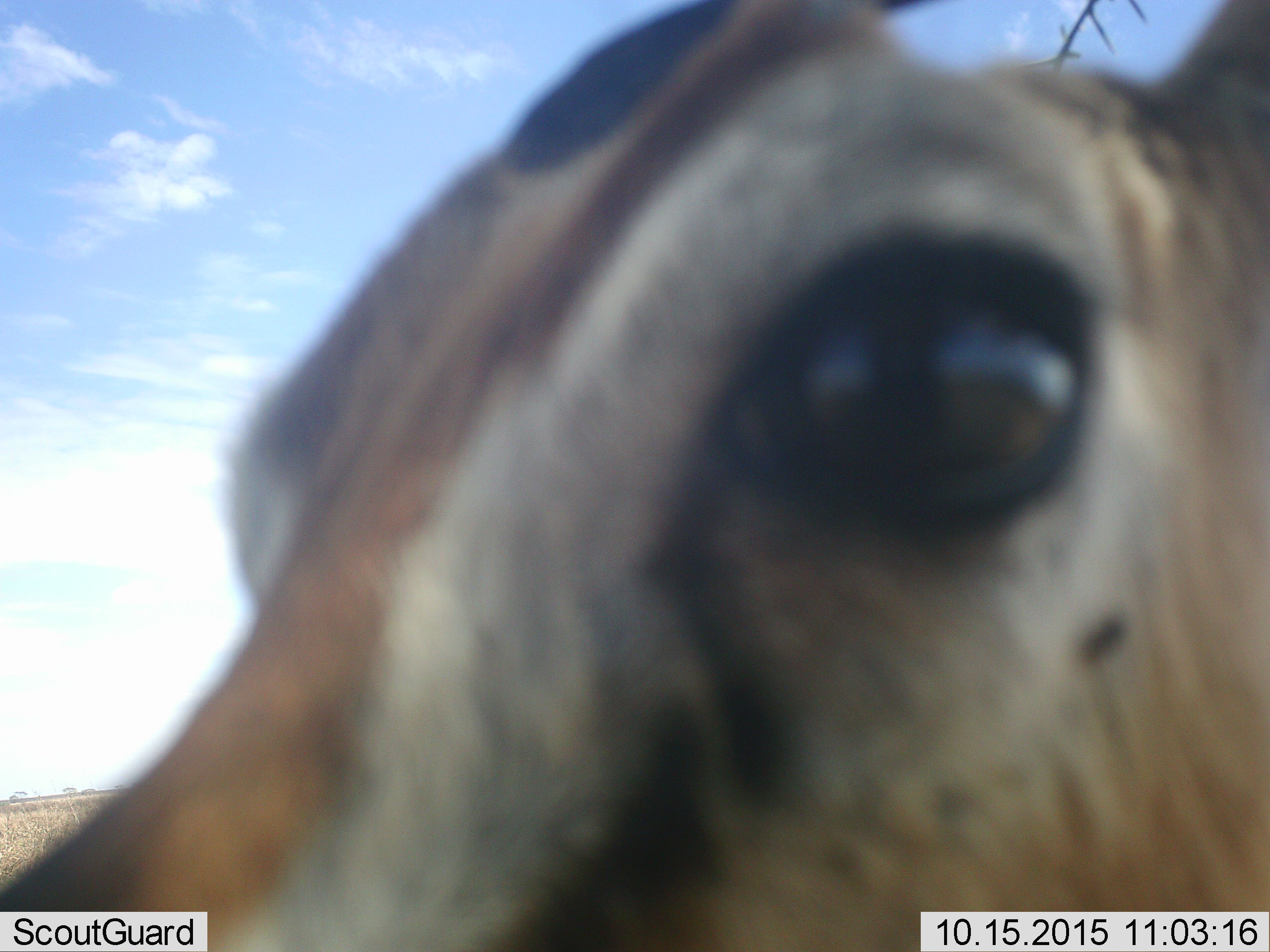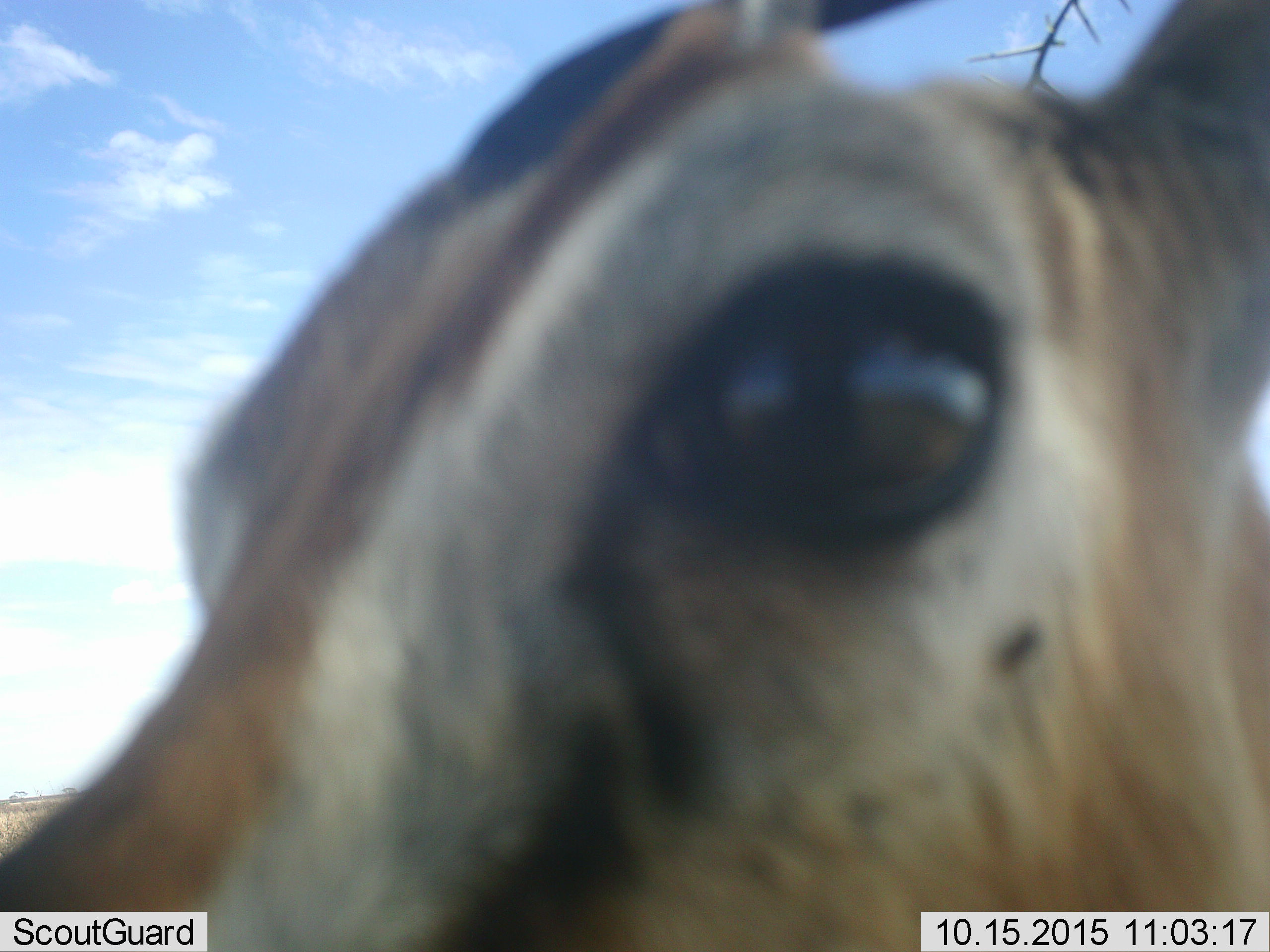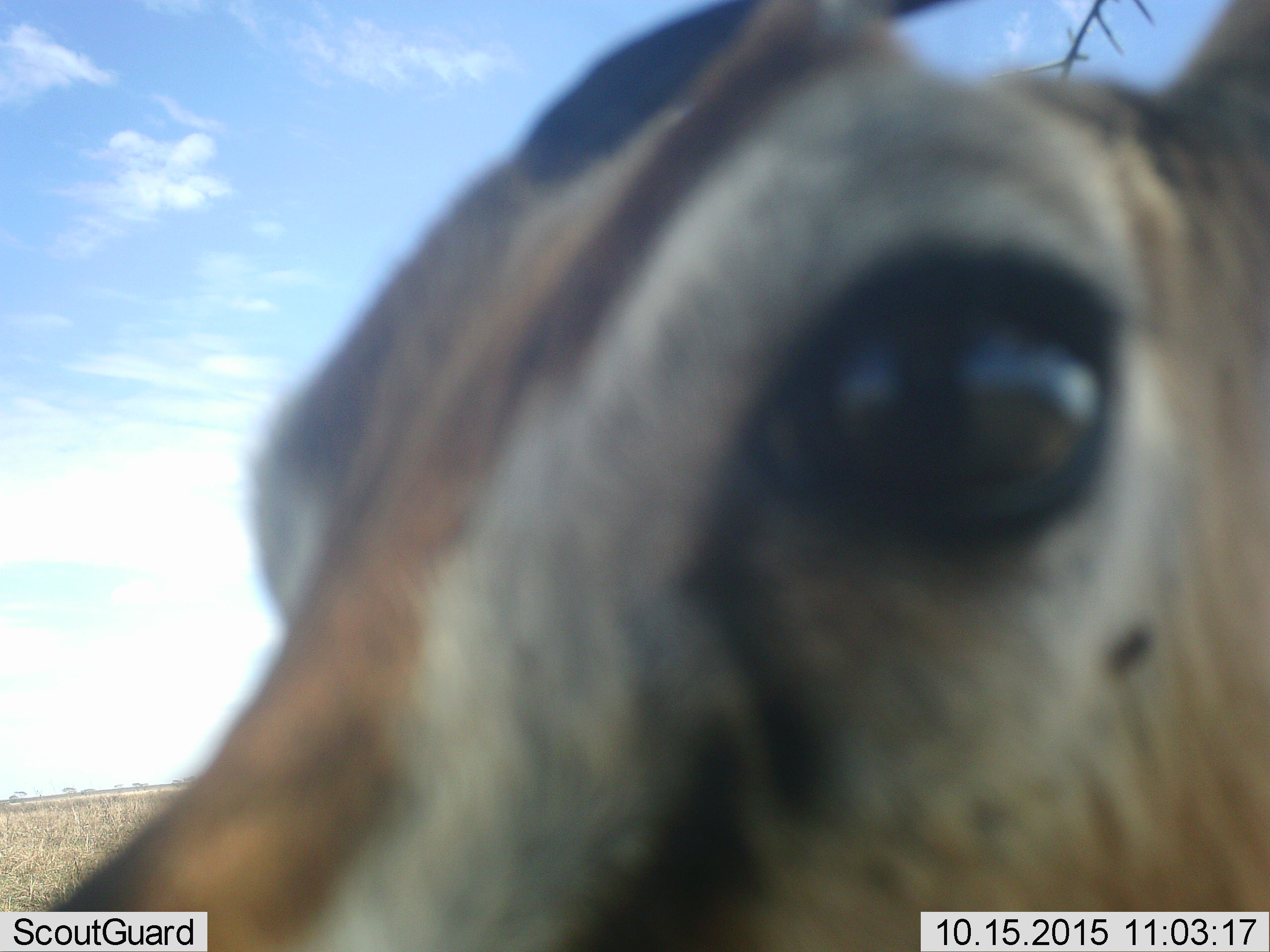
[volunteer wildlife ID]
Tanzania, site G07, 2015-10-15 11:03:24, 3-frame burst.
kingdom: Animalia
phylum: Chordata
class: Mammalia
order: Artiodactyla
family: Bovidae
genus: Eudorcas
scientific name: Eudorcas thomsonii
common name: thomson's gazelle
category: gazellethomsons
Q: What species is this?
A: Gazellethomsons (thomson's gazelle) (Eudorcas thomsonii).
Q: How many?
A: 1.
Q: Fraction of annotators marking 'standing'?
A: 80%.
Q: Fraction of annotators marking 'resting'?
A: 0%.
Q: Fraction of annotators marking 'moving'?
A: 0%.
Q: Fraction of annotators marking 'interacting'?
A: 20%.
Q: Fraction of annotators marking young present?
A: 0%.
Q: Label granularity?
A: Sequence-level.